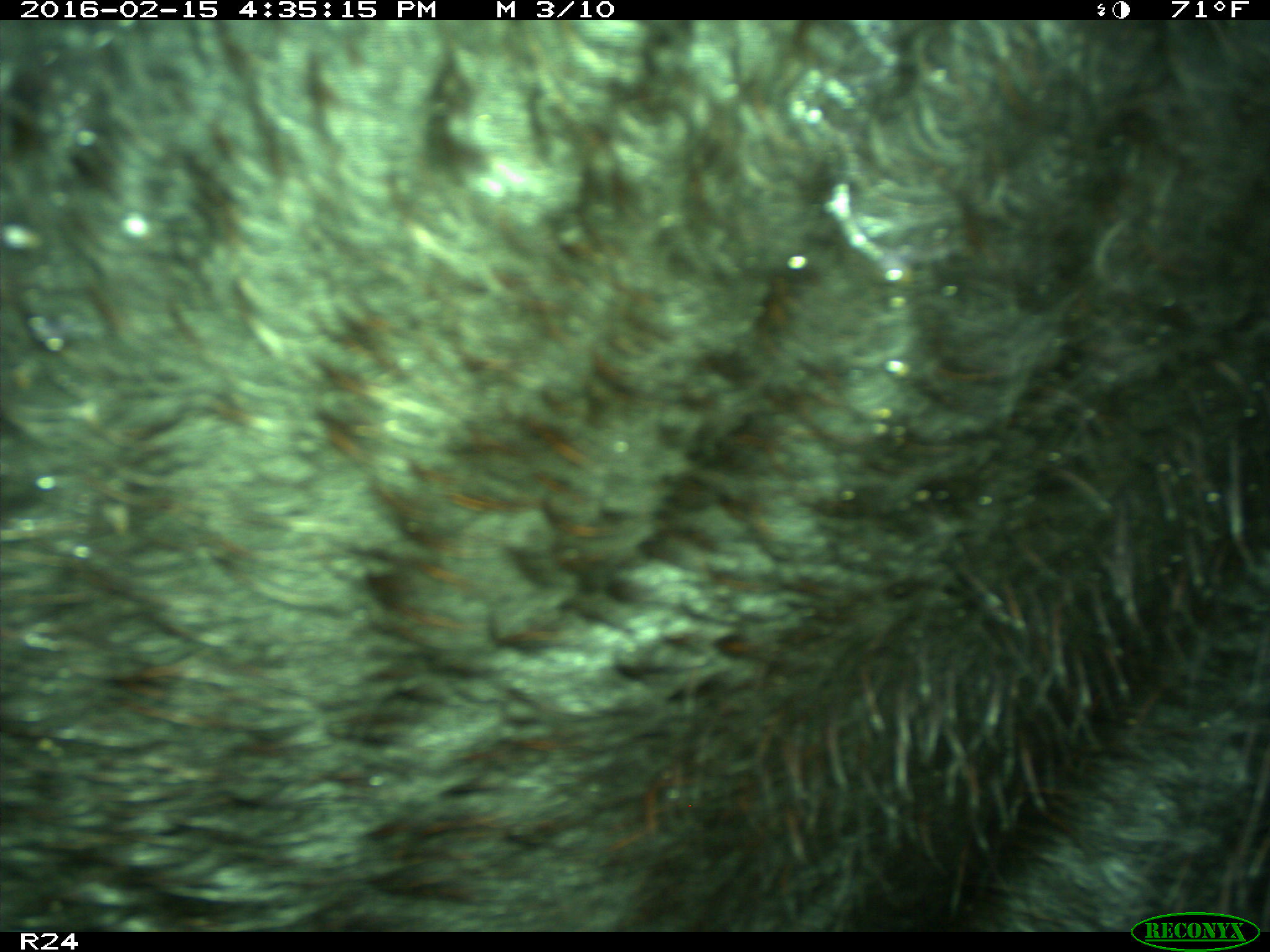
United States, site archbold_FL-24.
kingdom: Animalia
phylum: Chordata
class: Mammalia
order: Artiodactyla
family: Bovidae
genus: Bos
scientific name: Bos taurus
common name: domestic cow